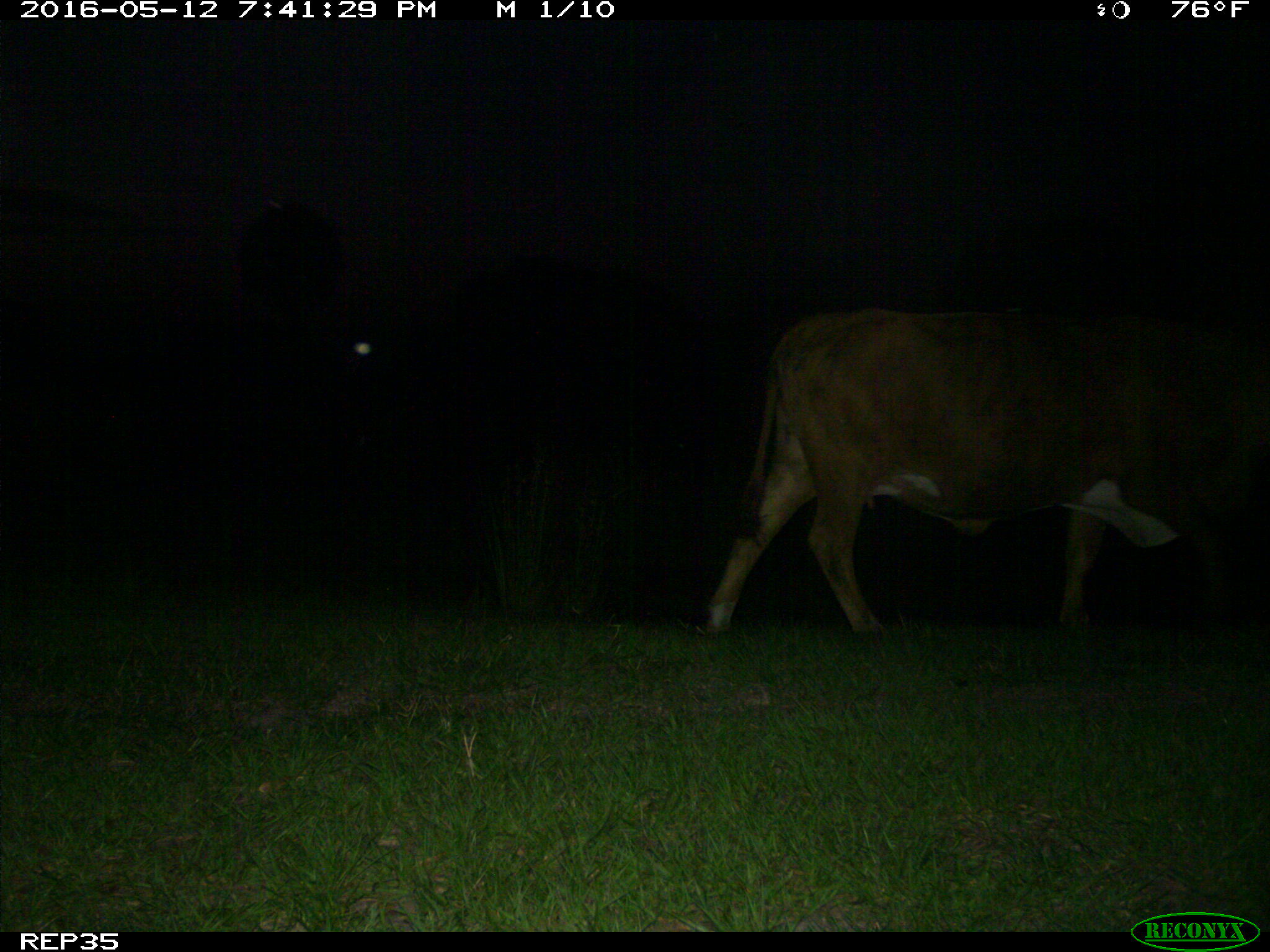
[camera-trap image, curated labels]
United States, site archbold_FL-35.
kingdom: Animalia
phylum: Chordata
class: Mammalia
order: Artiodactyla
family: Bovidae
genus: Bos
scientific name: Bos taurus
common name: domestic cow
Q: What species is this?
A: Bos taurus (domestic cow).